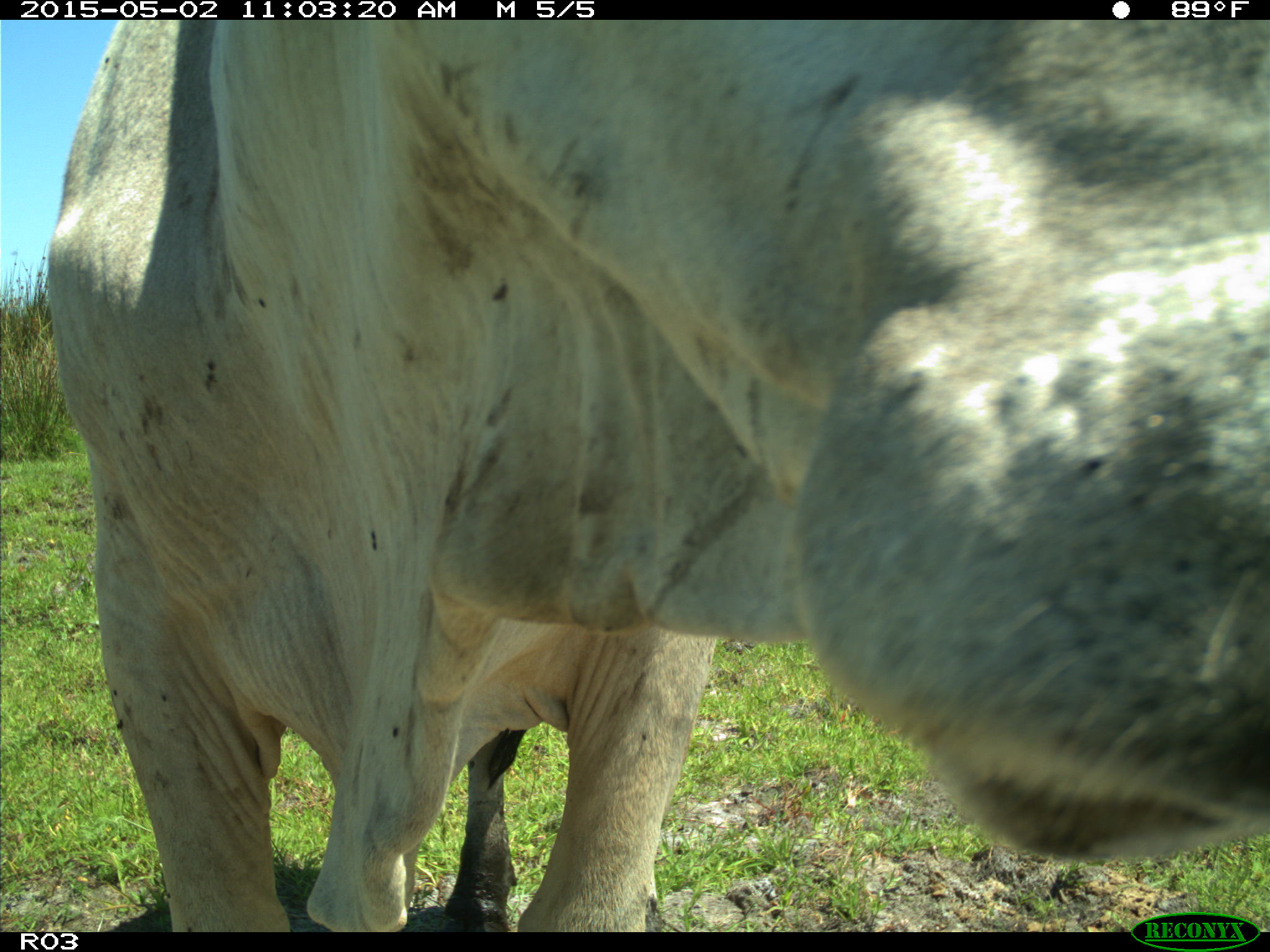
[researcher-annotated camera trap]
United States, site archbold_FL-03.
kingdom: Animalia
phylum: Chordata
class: Mammalia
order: Artiodactyla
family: Bovidae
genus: Bos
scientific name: Bos taurus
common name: domestic cow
Bos taurus (domestic cow).